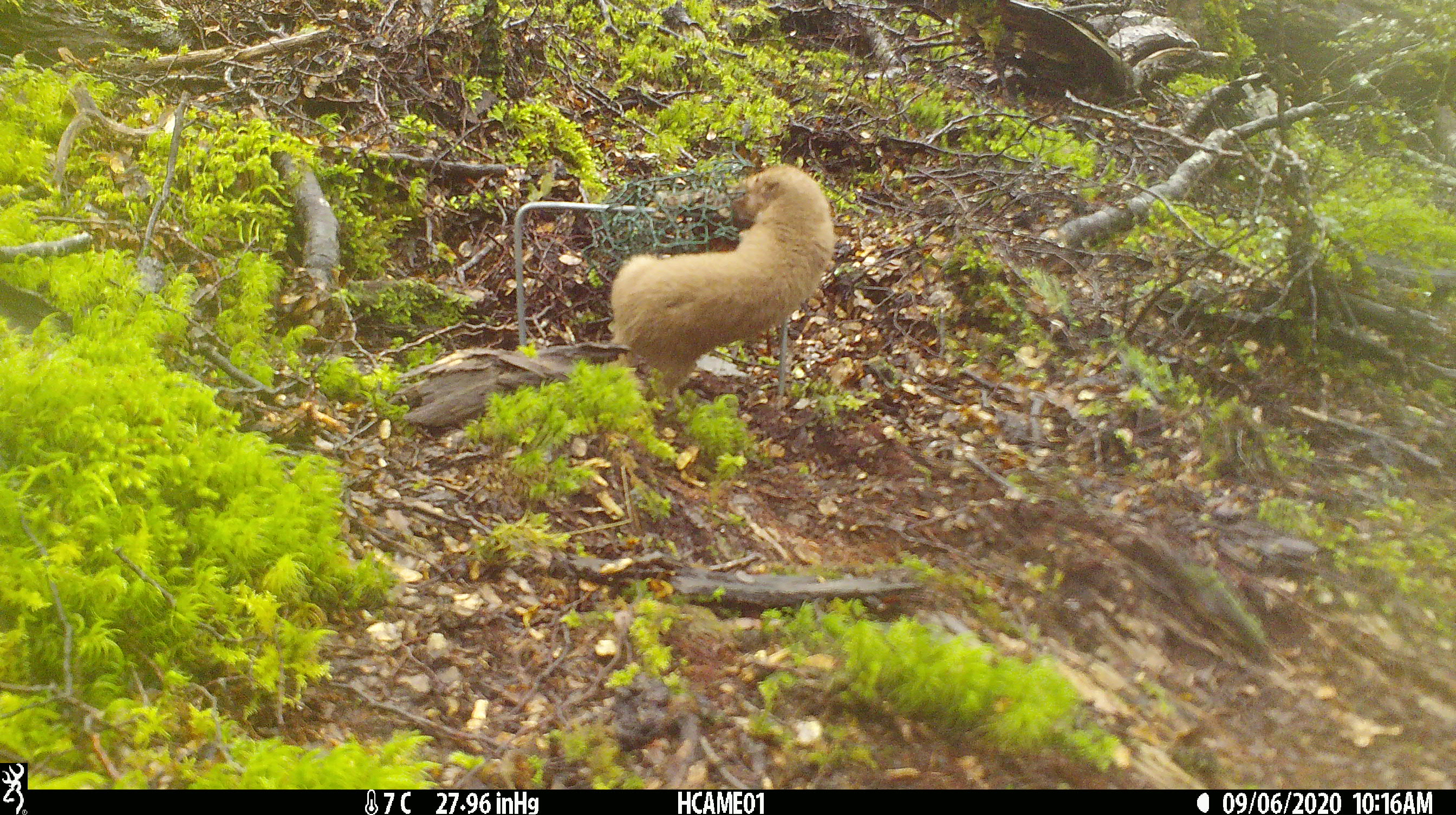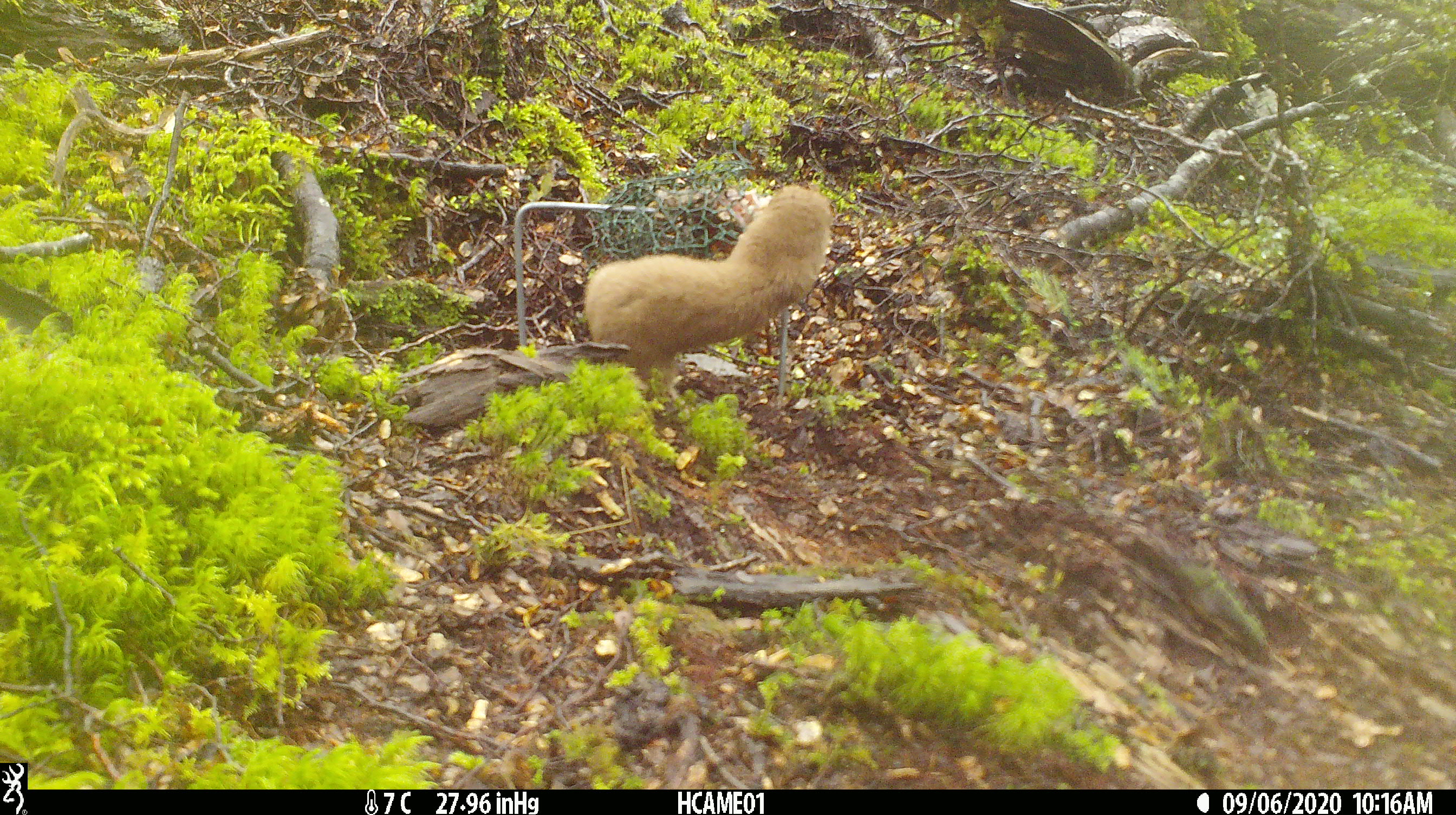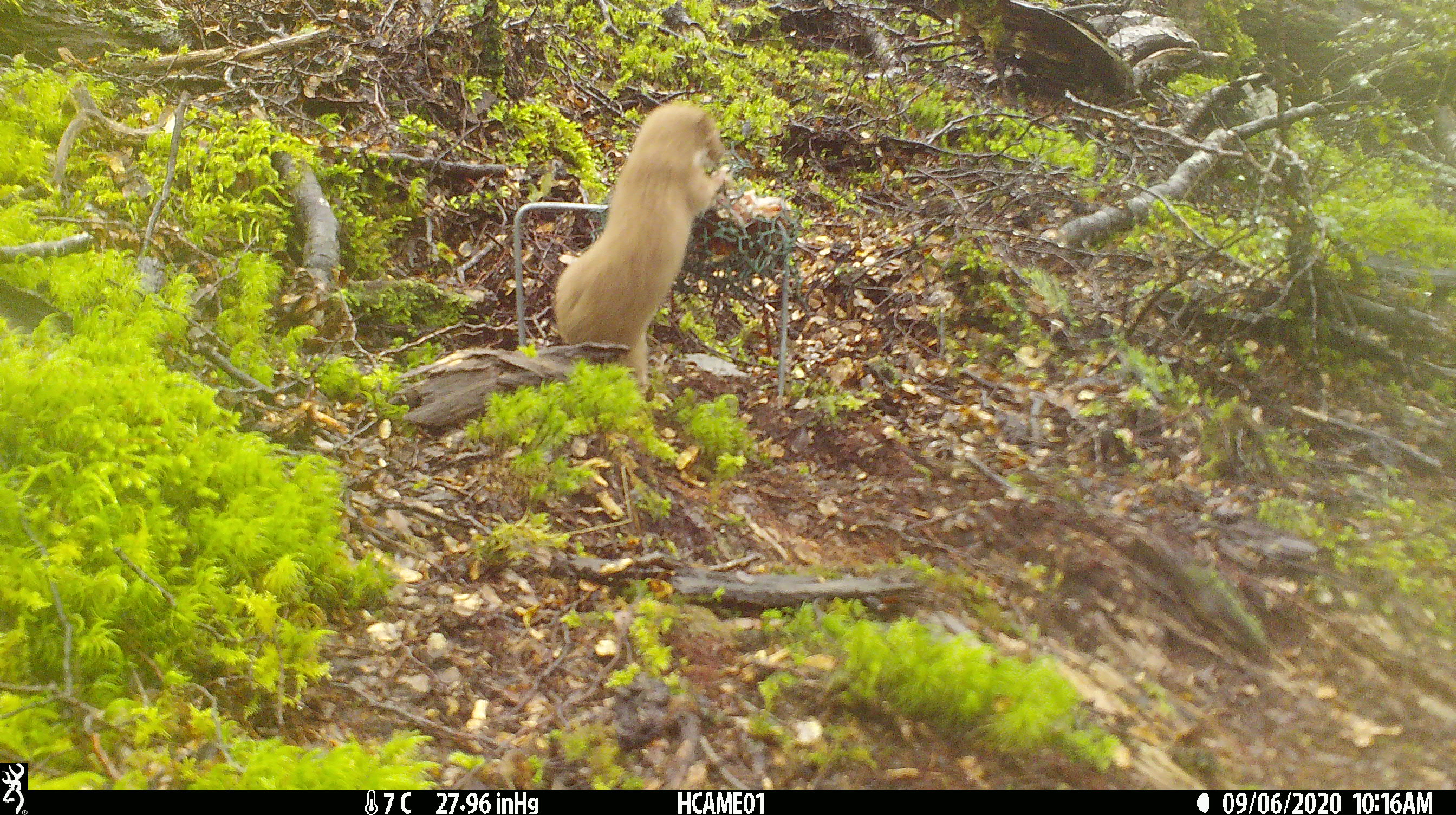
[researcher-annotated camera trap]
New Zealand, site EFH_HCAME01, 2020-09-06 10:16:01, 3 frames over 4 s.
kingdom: Animalia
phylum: Chordata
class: Mammalia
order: Carnivora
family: Mustelidae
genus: Mustela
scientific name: Mustela nivalis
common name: least weasel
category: weasel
Weasel (least weasel) (Mustela nivalis).